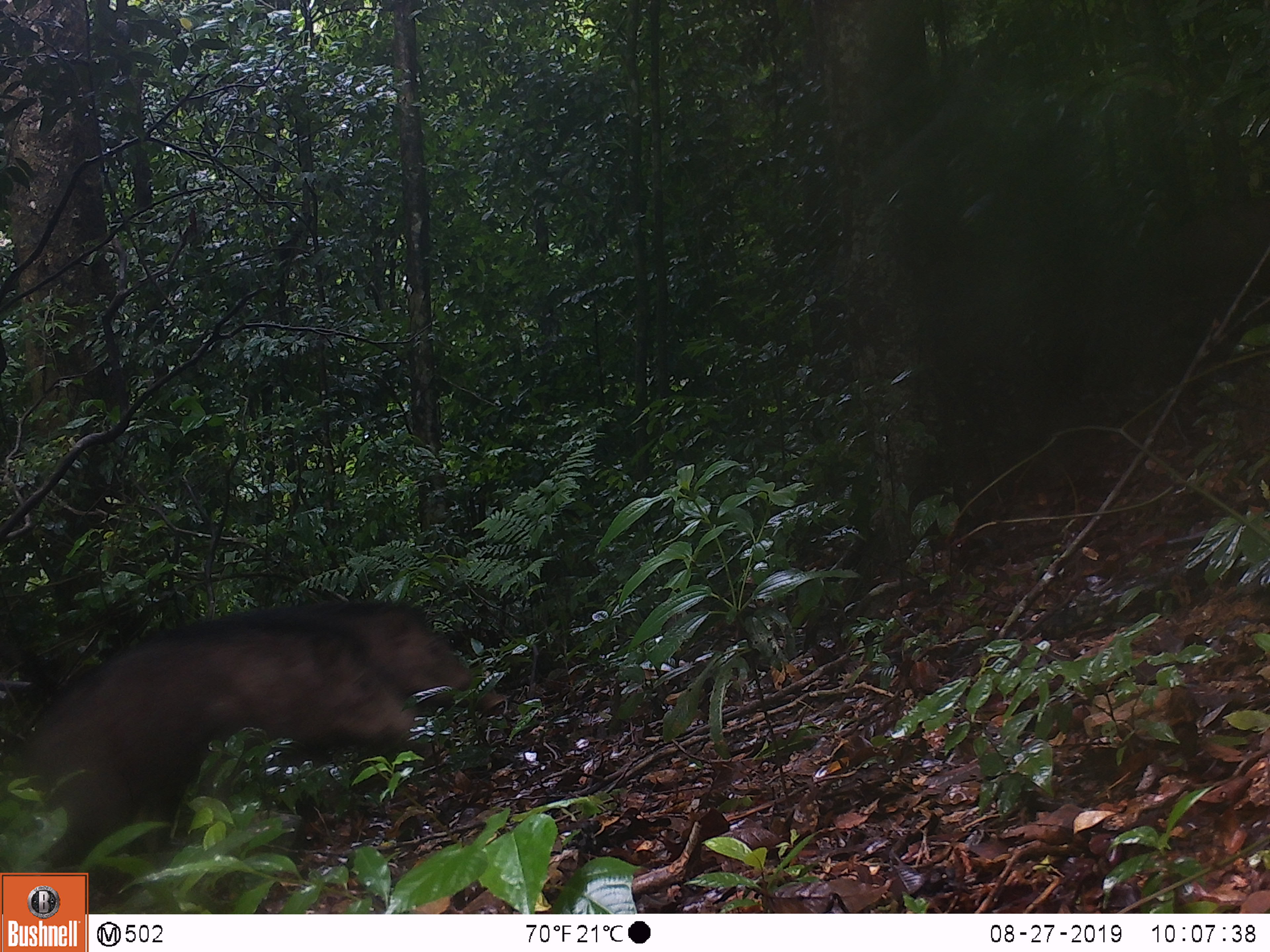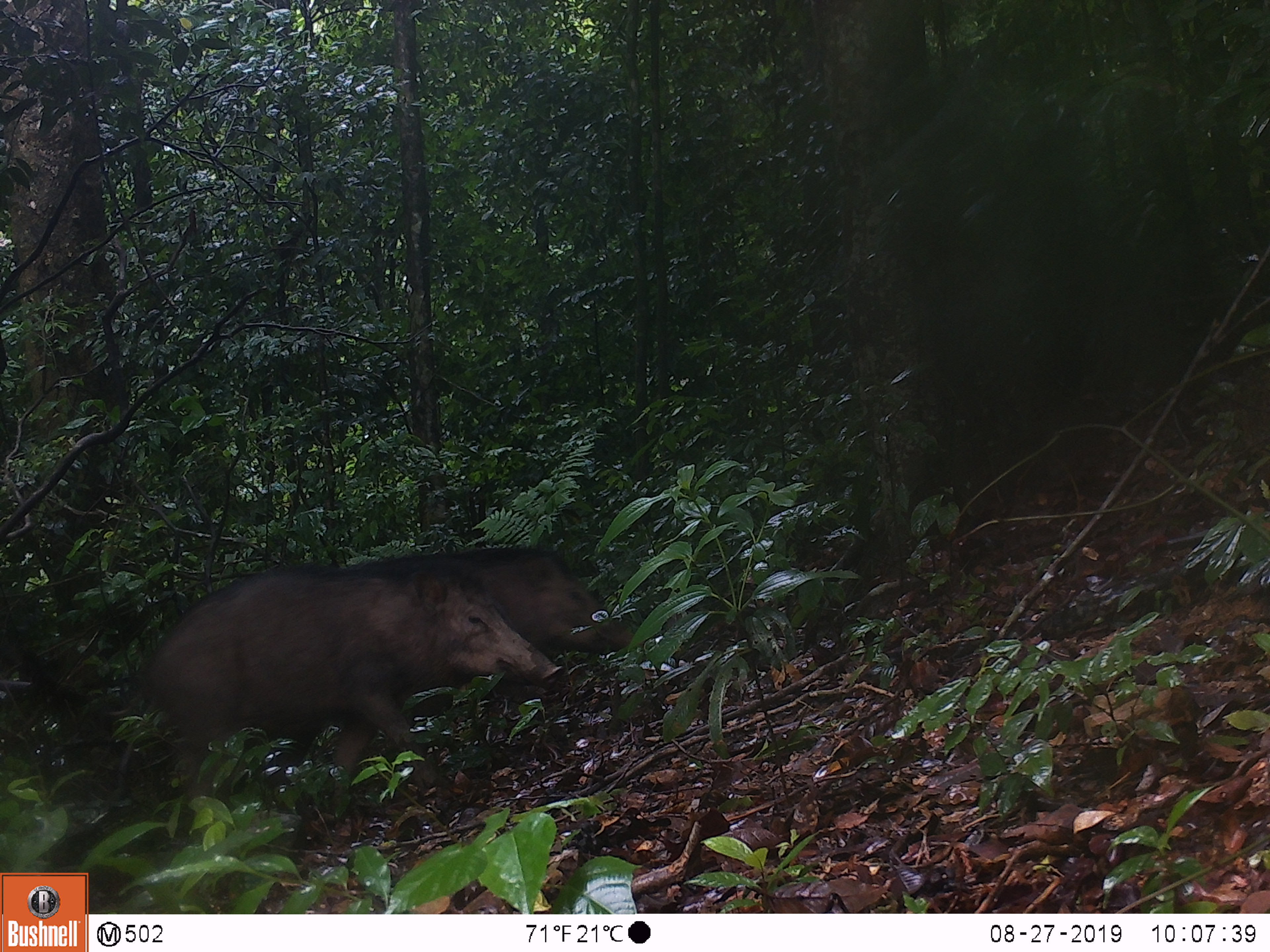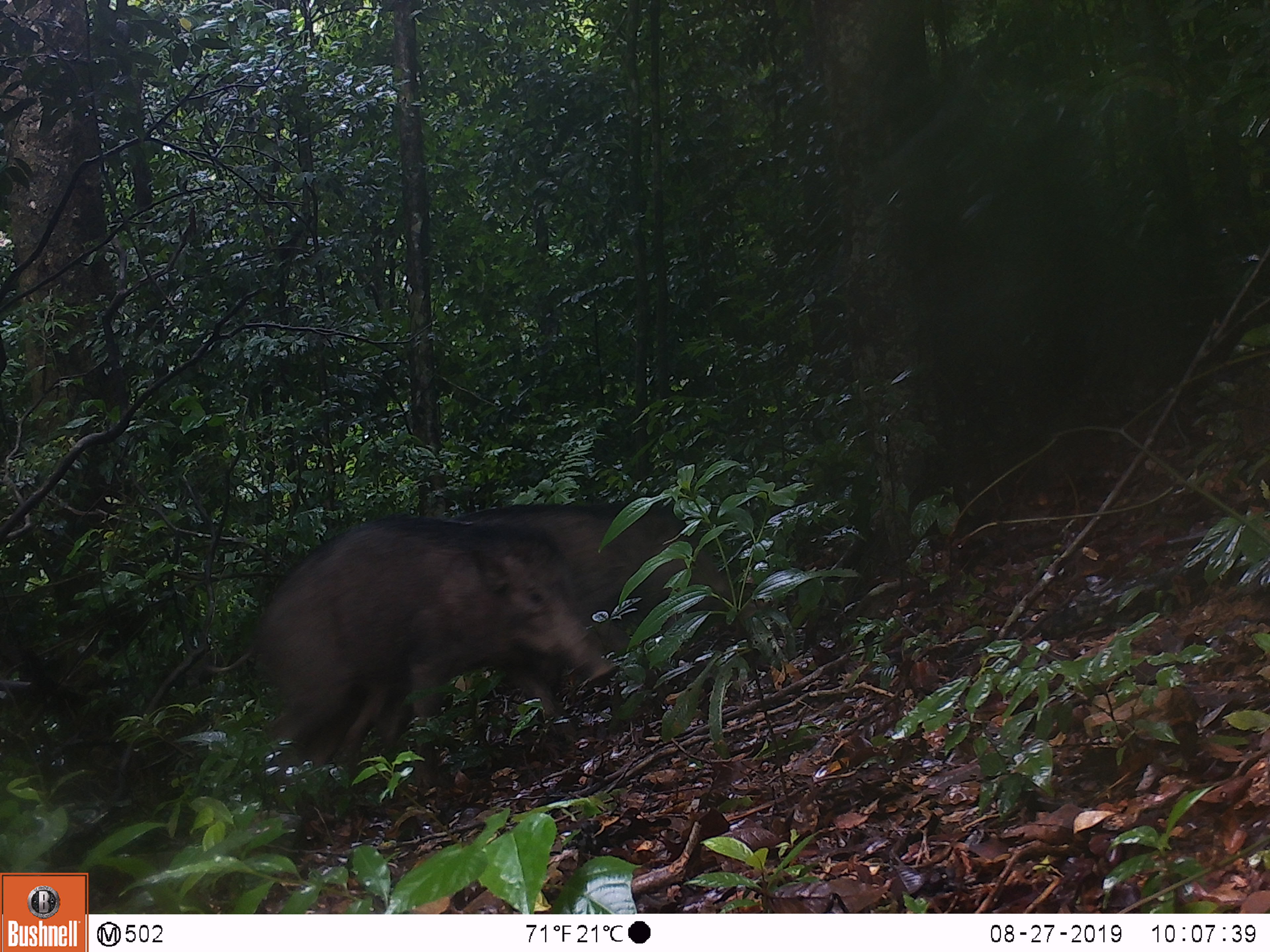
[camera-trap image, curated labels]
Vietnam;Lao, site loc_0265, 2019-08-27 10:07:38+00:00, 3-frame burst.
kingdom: Animalia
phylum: Chordata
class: Mammalia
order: Artiodactyla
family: Suidae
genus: Sus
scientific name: Sus scrofa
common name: eurasian wild pig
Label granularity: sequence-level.